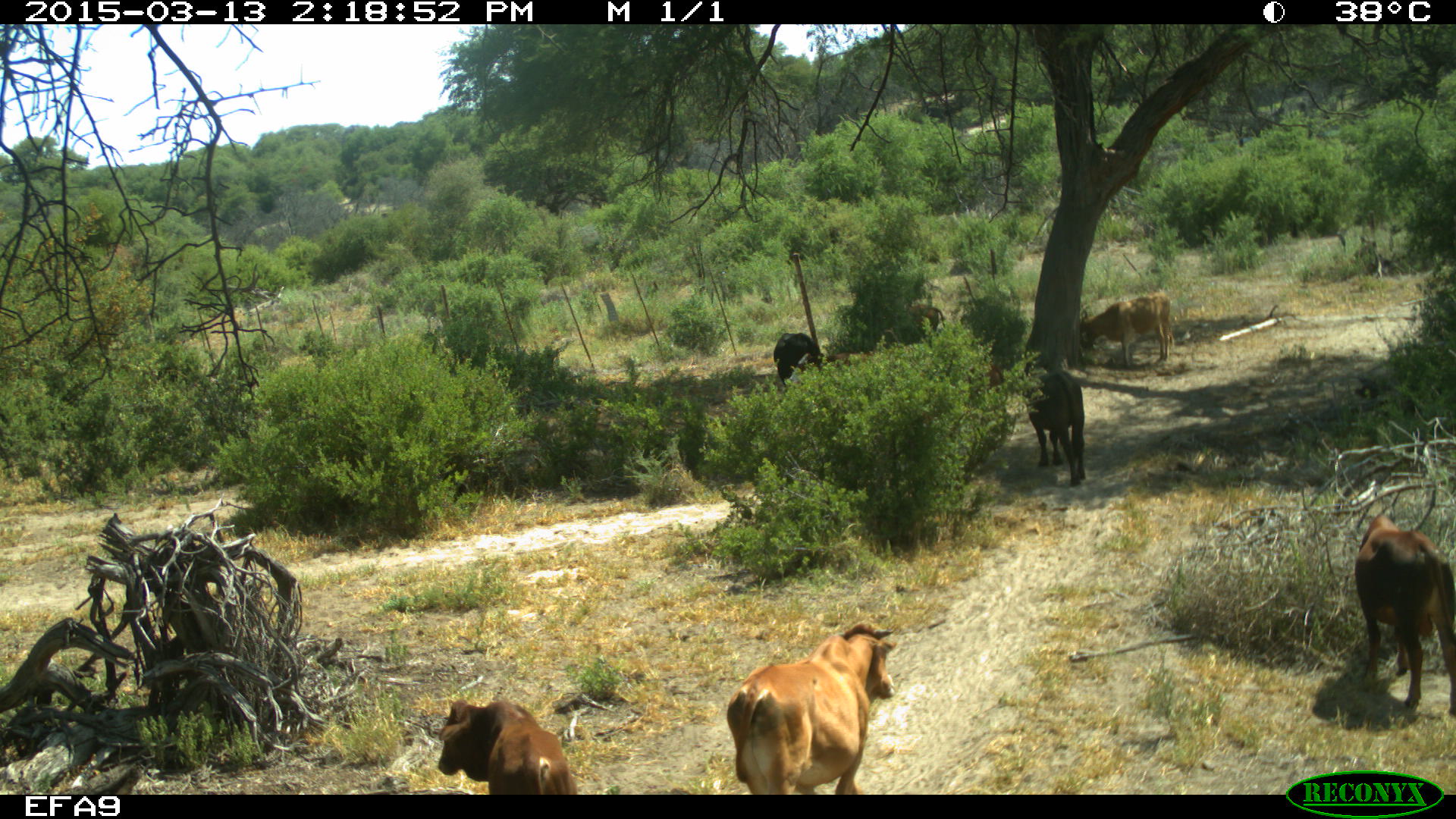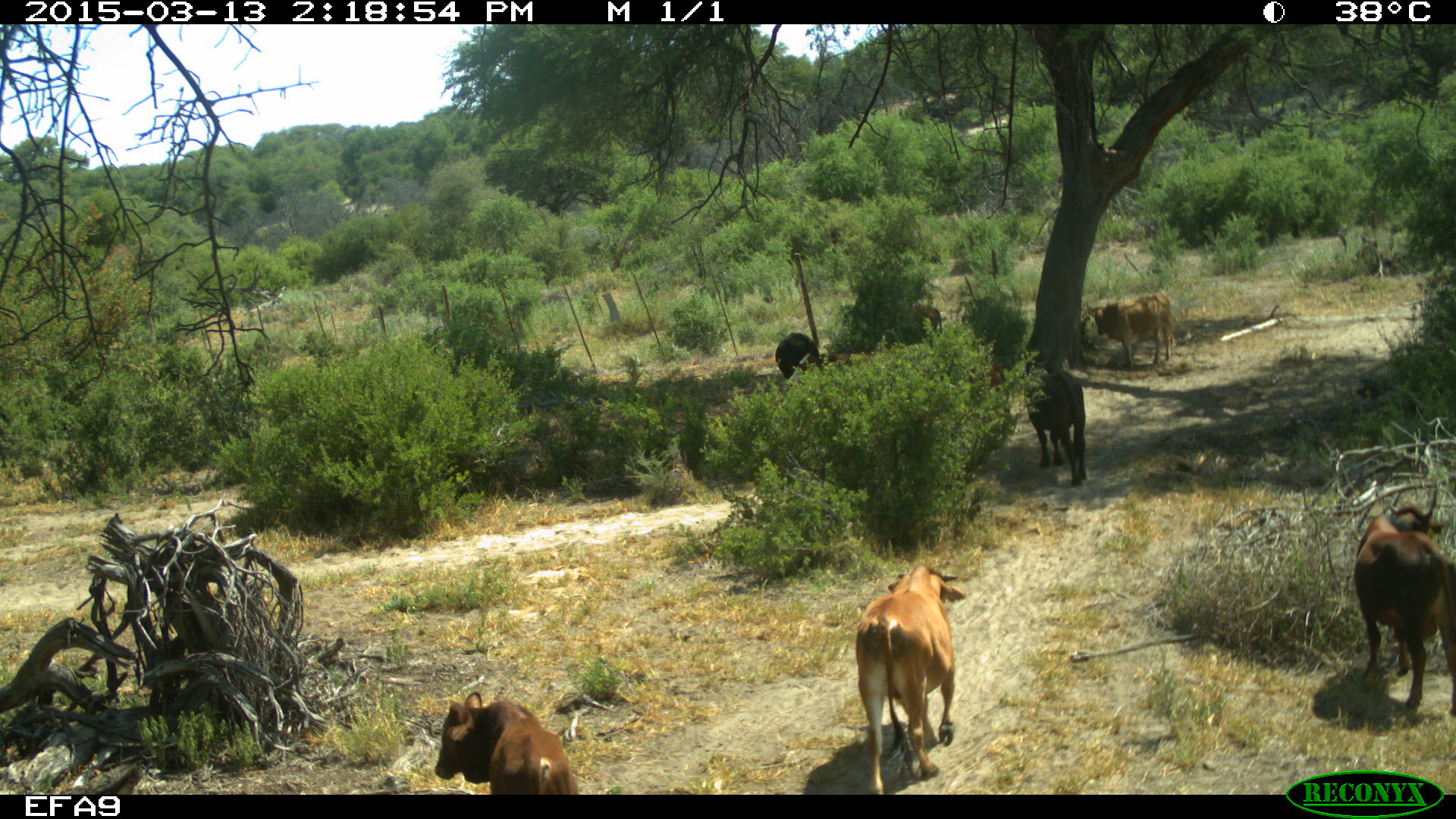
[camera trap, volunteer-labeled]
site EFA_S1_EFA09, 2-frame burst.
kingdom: Animalia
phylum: Chordata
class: Mammalia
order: Artiodactyla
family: Bovidae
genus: Bos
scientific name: Bos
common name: cattle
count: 7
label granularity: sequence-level